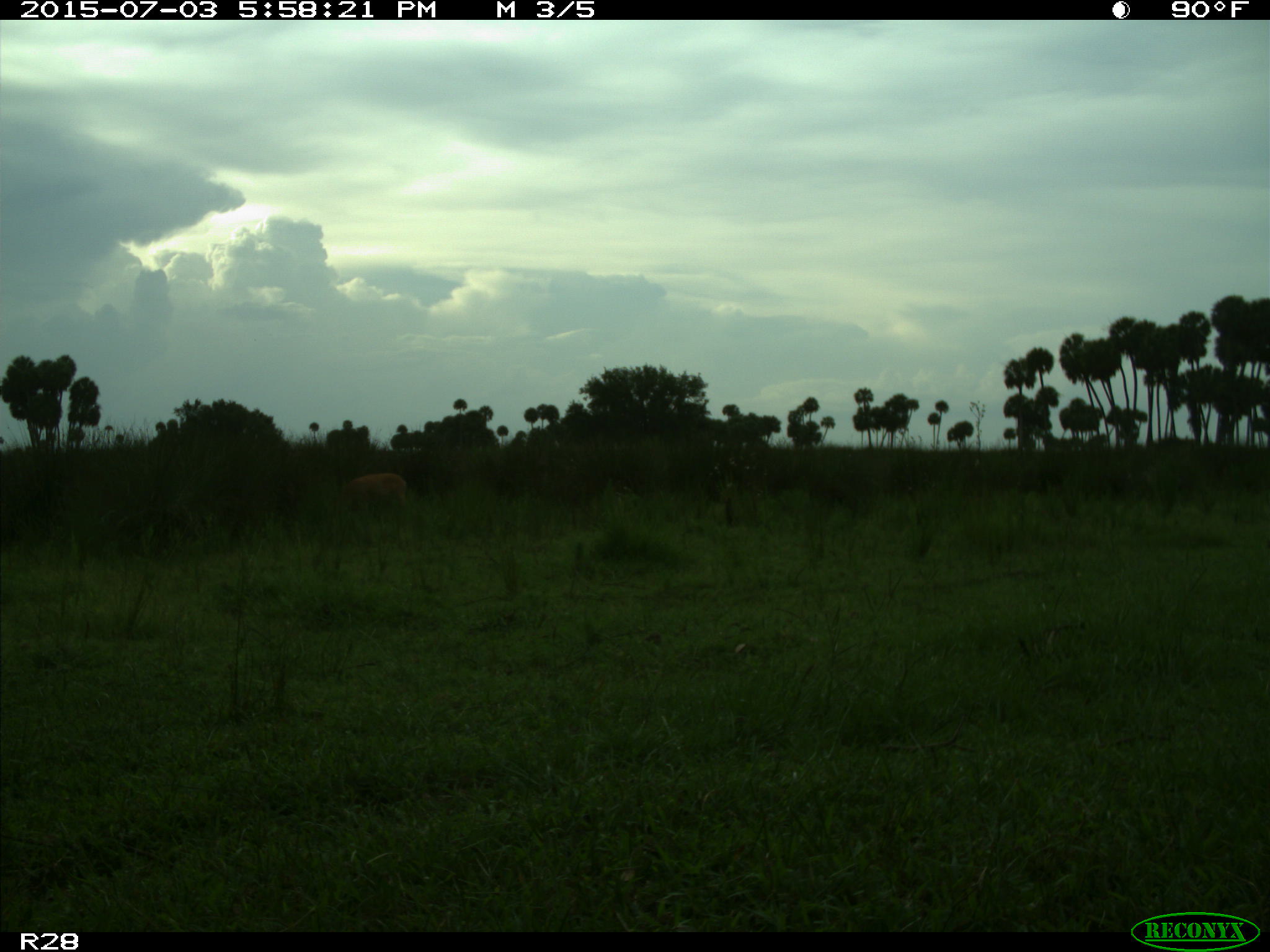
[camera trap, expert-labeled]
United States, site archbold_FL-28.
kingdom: Animalia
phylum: Chordata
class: Mammalia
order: Artiodactyla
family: Cervidae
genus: Odocoileus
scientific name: Odocoileus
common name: deer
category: unidentified deer